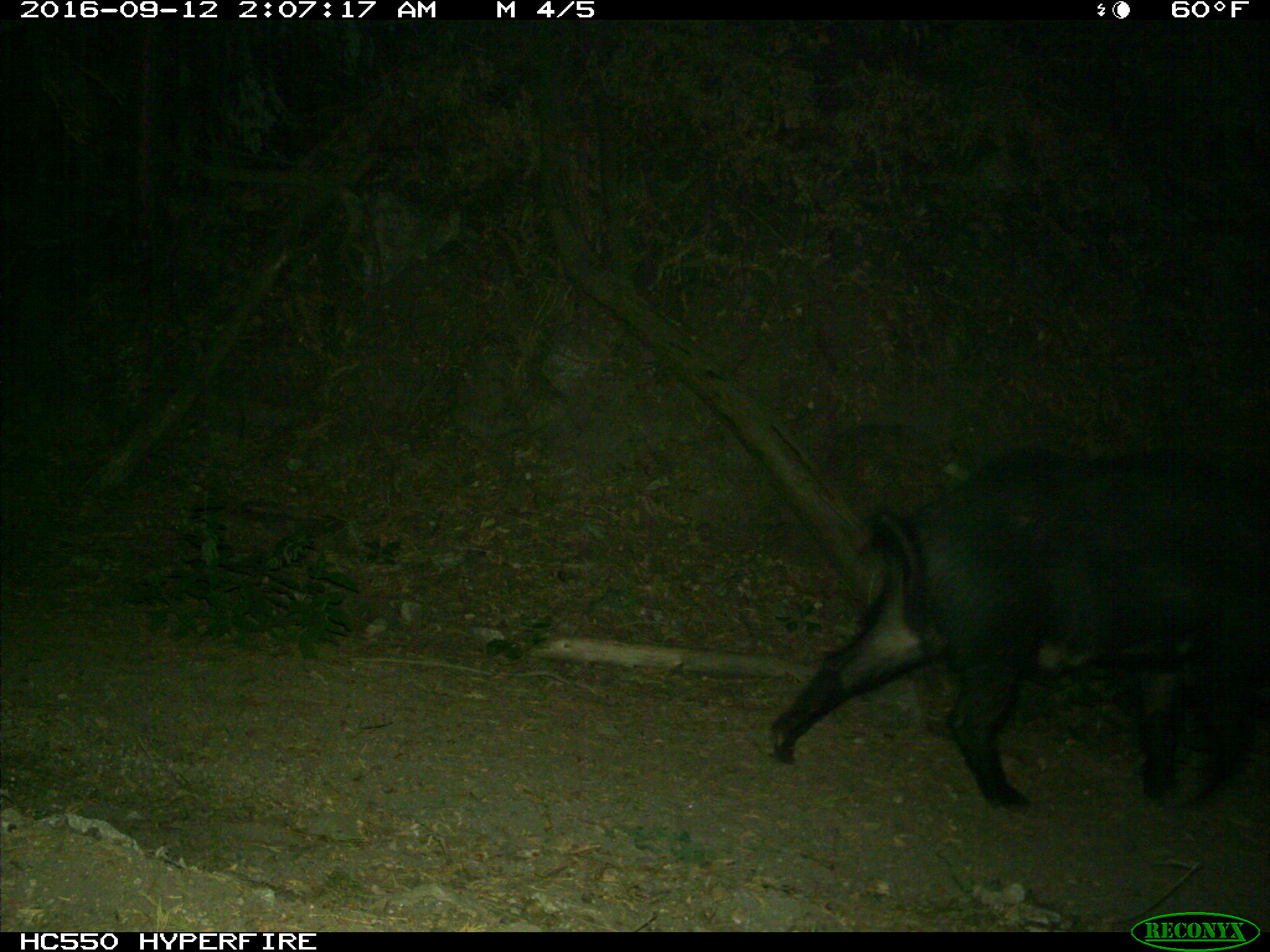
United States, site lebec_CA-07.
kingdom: Animalia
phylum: Chordata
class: Mammalia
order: Artiodactyla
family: Suidae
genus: Sus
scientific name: Sus scrofa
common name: wild boar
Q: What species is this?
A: Sus scrofa (wild boar).